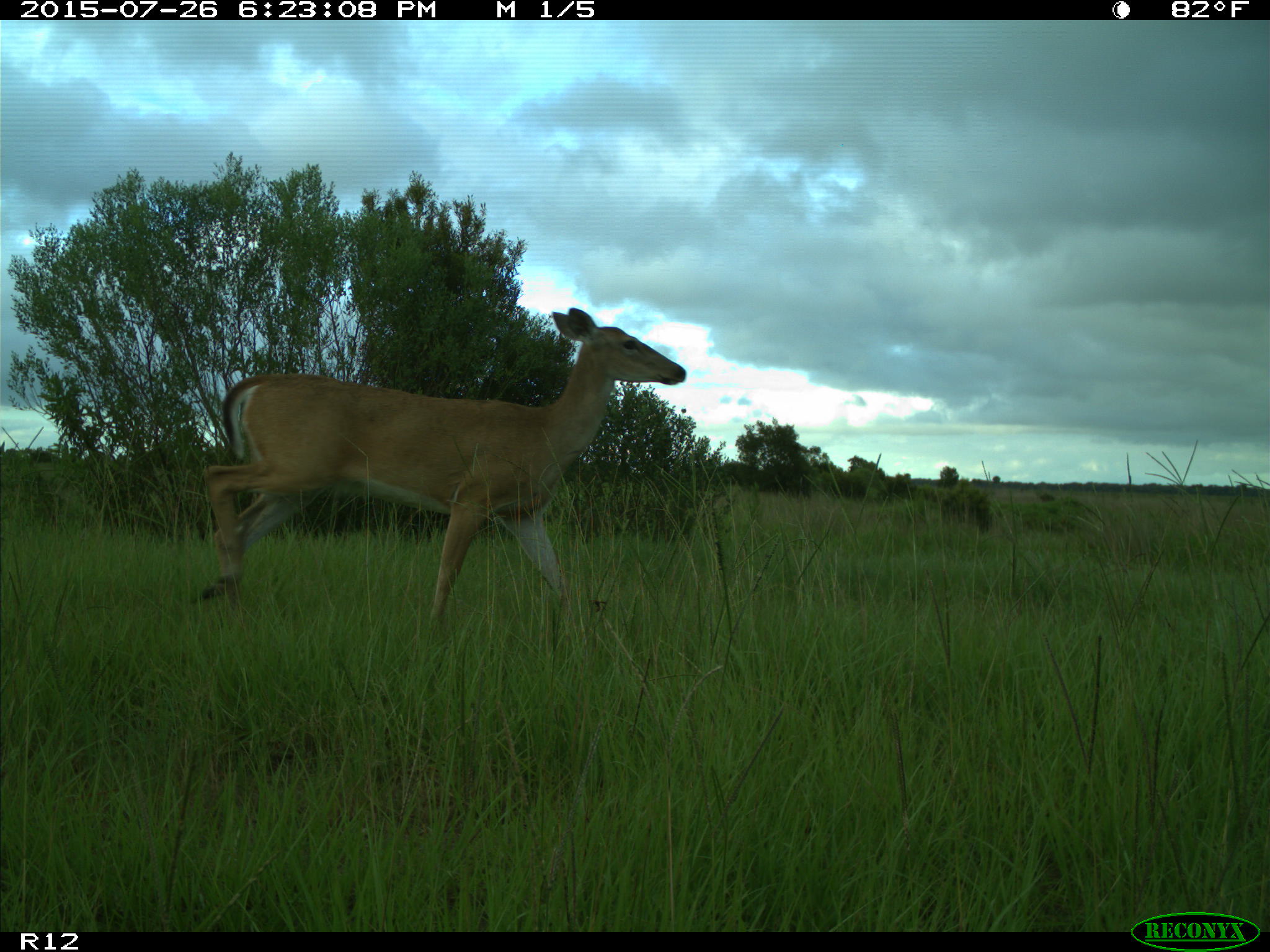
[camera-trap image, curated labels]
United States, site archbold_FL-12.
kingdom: Animalia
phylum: Chordata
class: Mammalia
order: Artiodactyla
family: Cervidae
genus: Odocoileus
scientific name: Odocoileus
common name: deer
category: unidentified deer